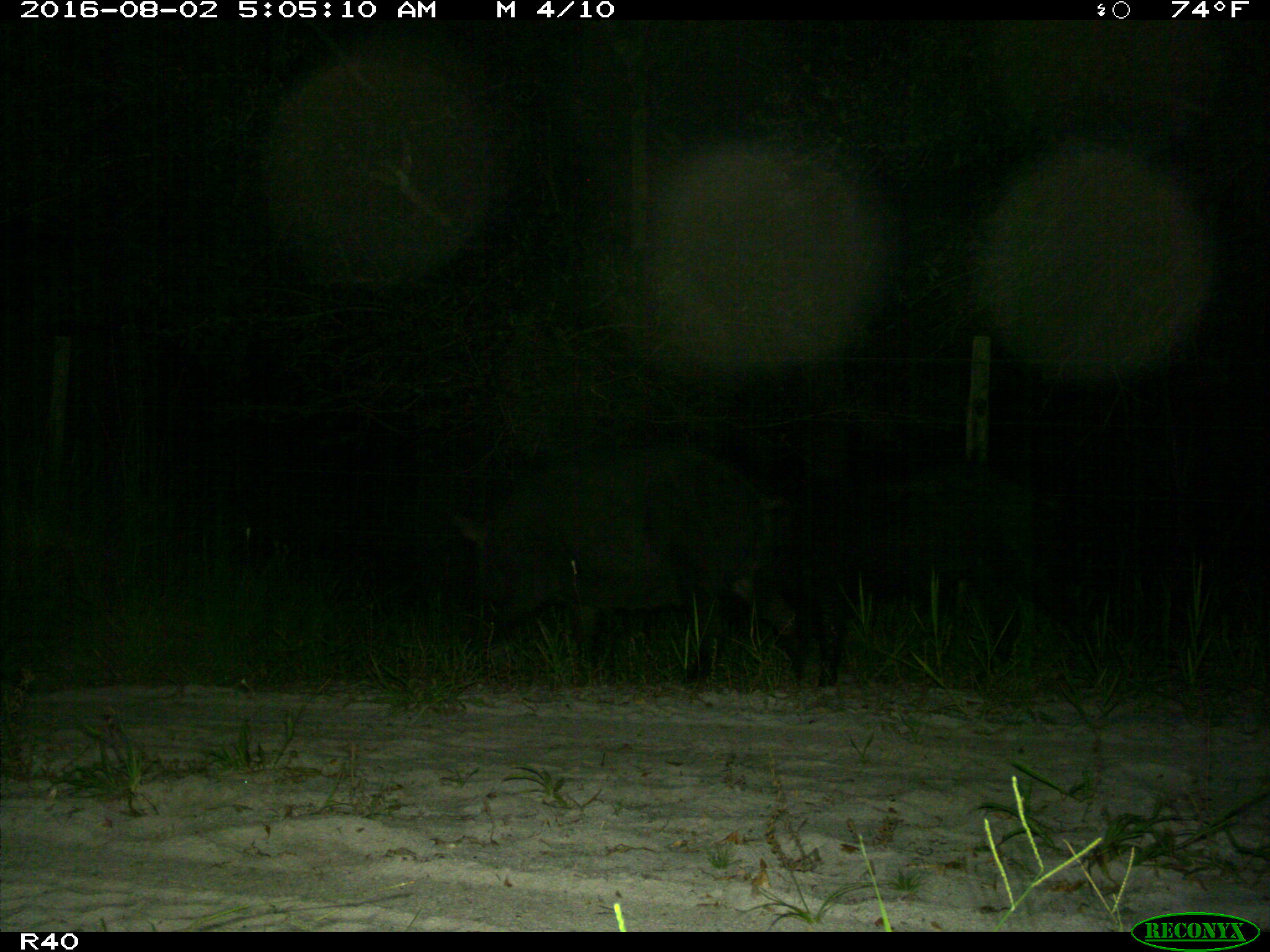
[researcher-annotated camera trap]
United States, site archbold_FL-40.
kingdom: Animalia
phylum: Chordata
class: Mammalia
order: Artiodactyla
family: Suidae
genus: Sus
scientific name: Sus scrofa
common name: wild boar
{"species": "Sus scrofa (wild boar)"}